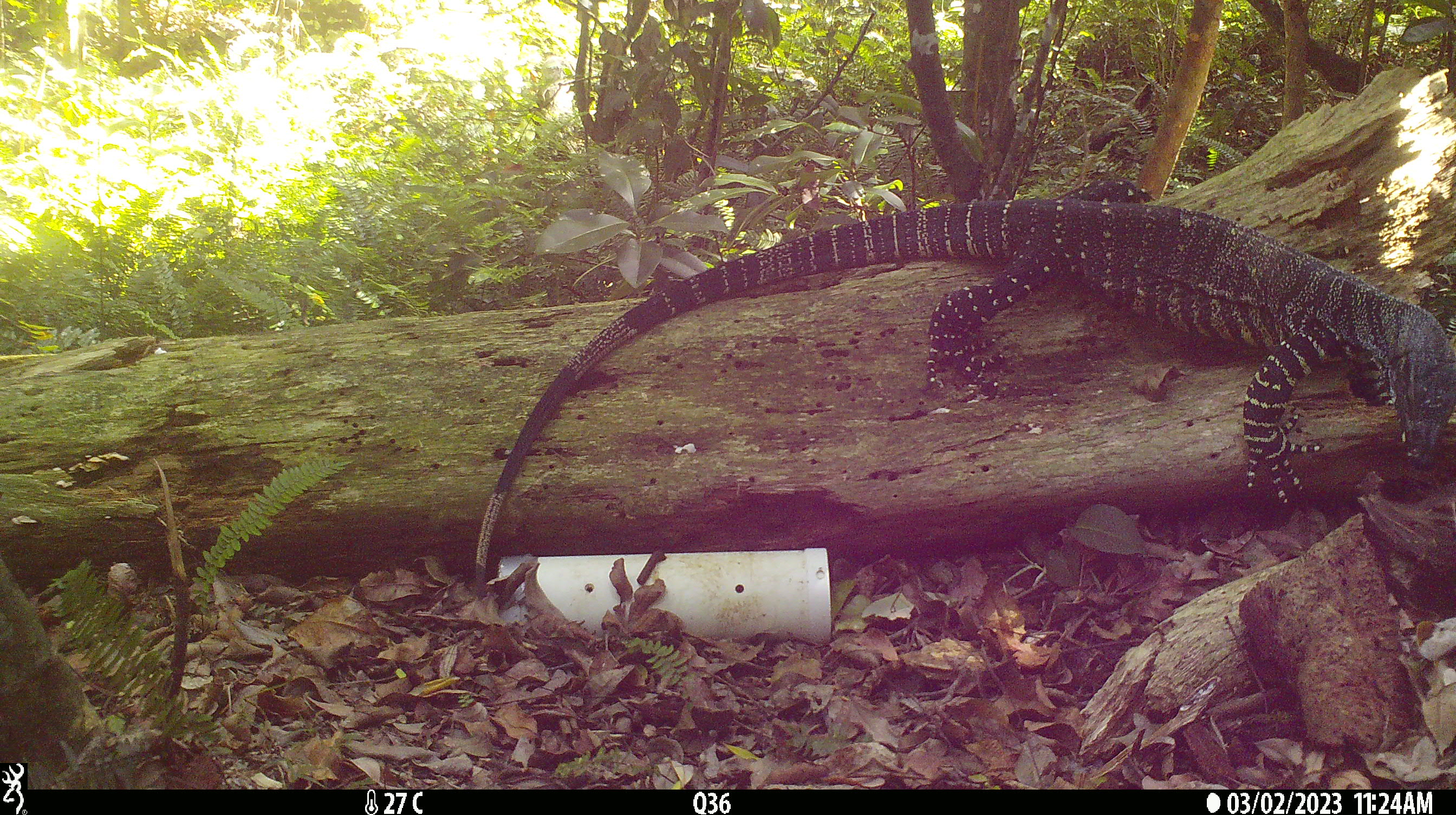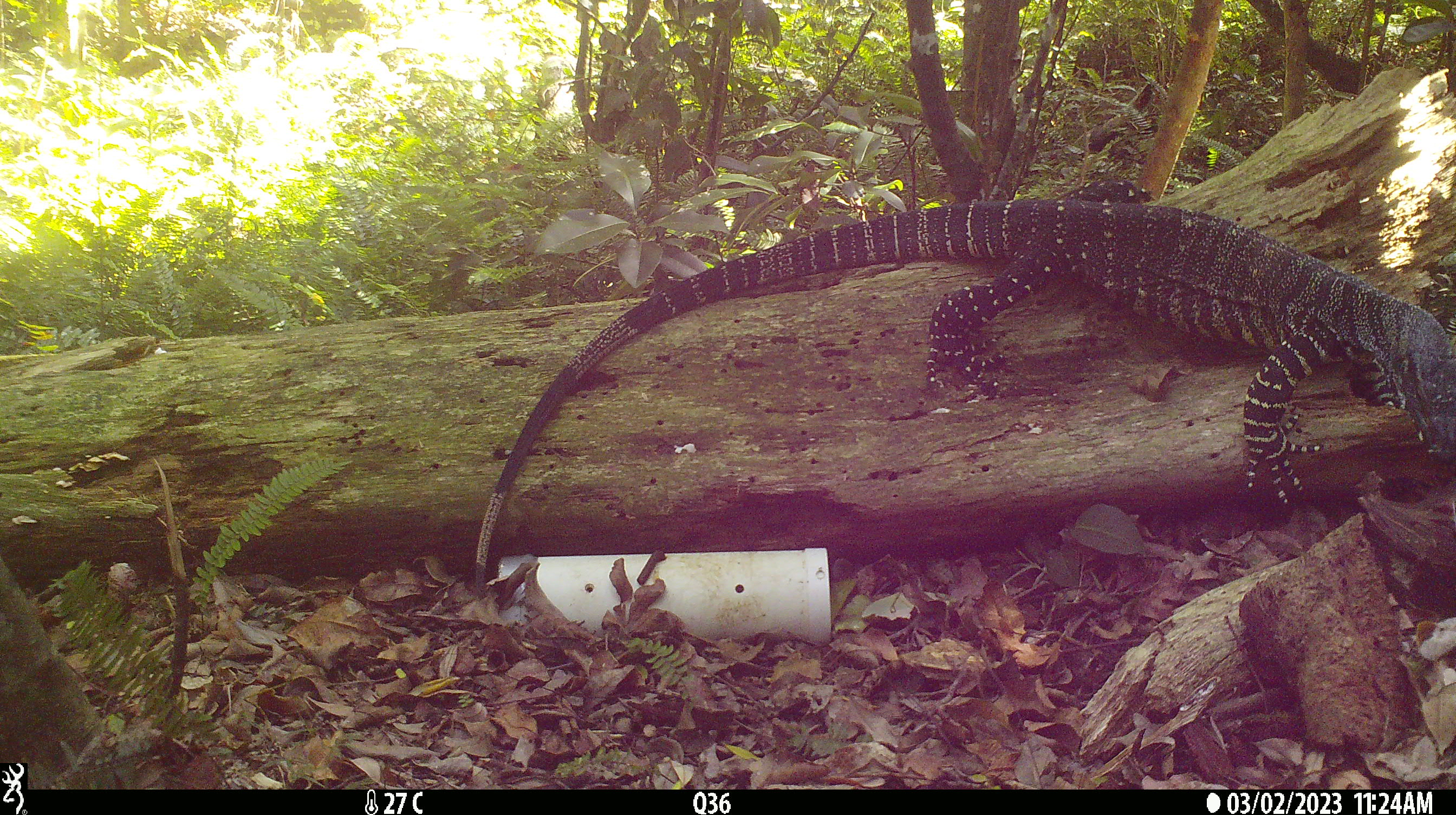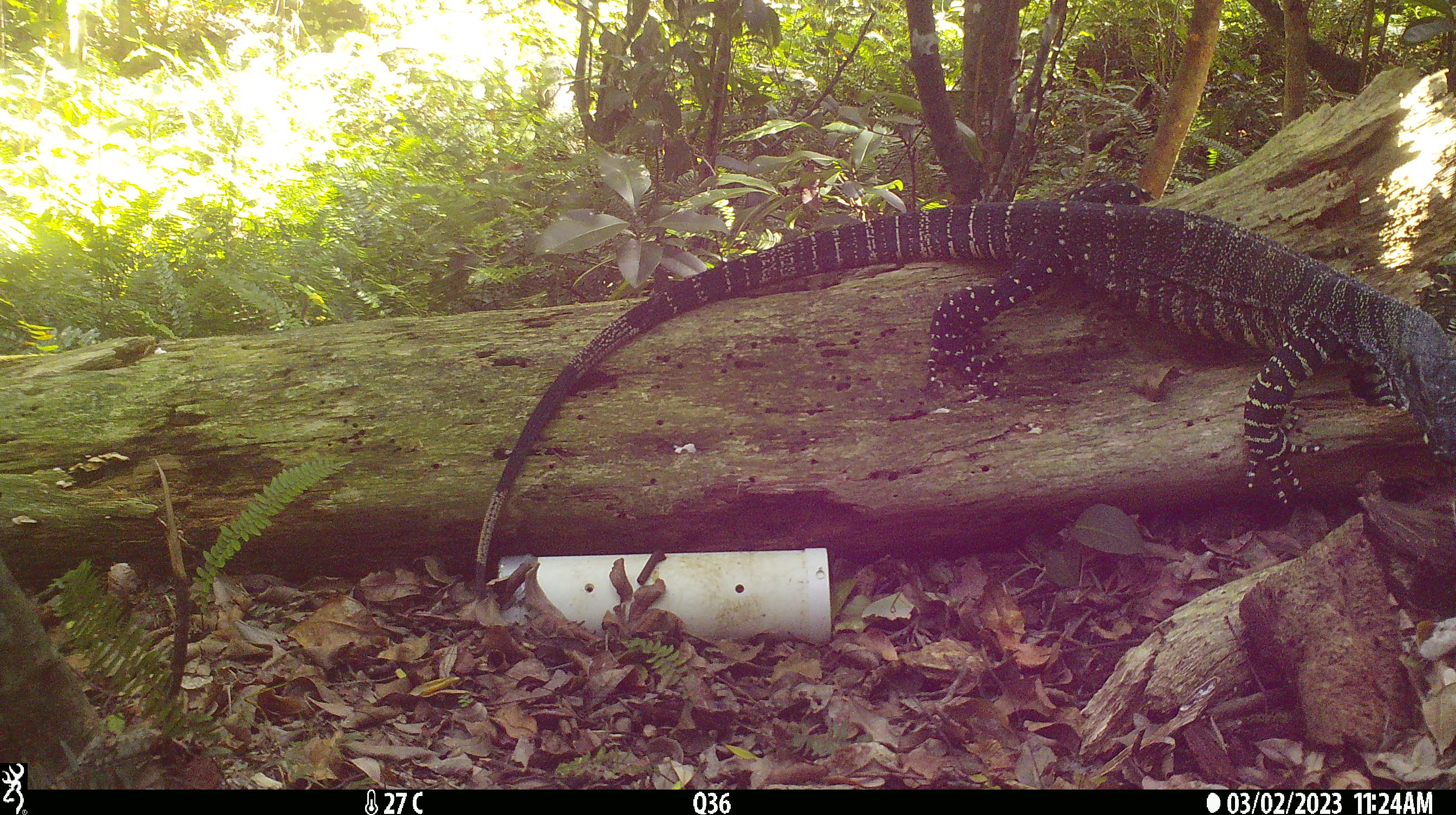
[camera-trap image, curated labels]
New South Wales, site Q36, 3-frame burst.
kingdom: Animalia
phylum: Chordata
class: Reptilia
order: Squamata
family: Varanidae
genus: Varanus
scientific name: Varanus varius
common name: lace monitor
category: goanna